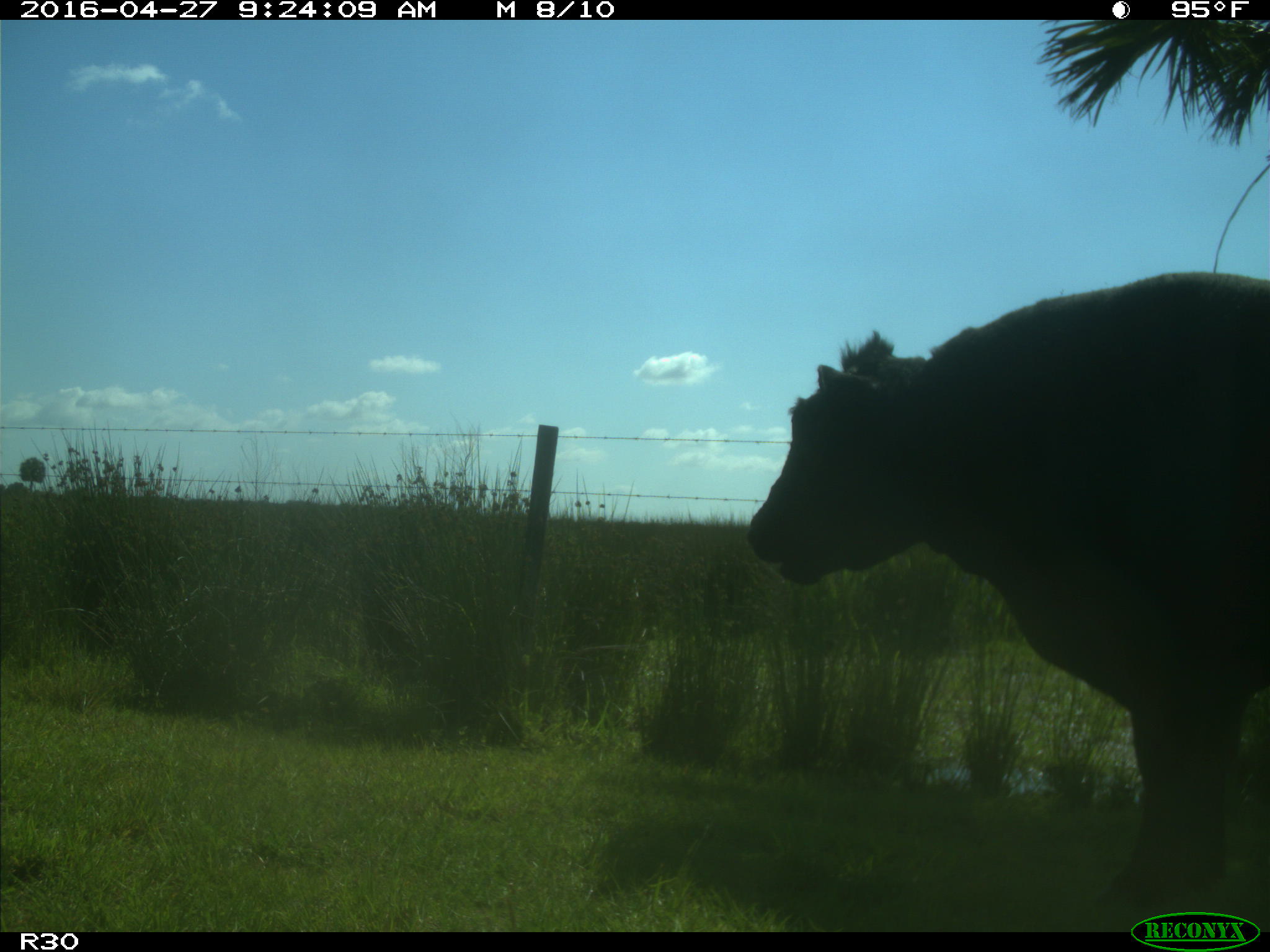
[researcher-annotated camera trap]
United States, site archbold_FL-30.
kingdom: Animalia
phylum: Chordata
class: Mammalia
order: Artiodactyla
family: Bovidae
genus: Bos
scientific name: Bos taurus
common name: domestic cow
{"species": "Bos taurus (domestic cow)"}